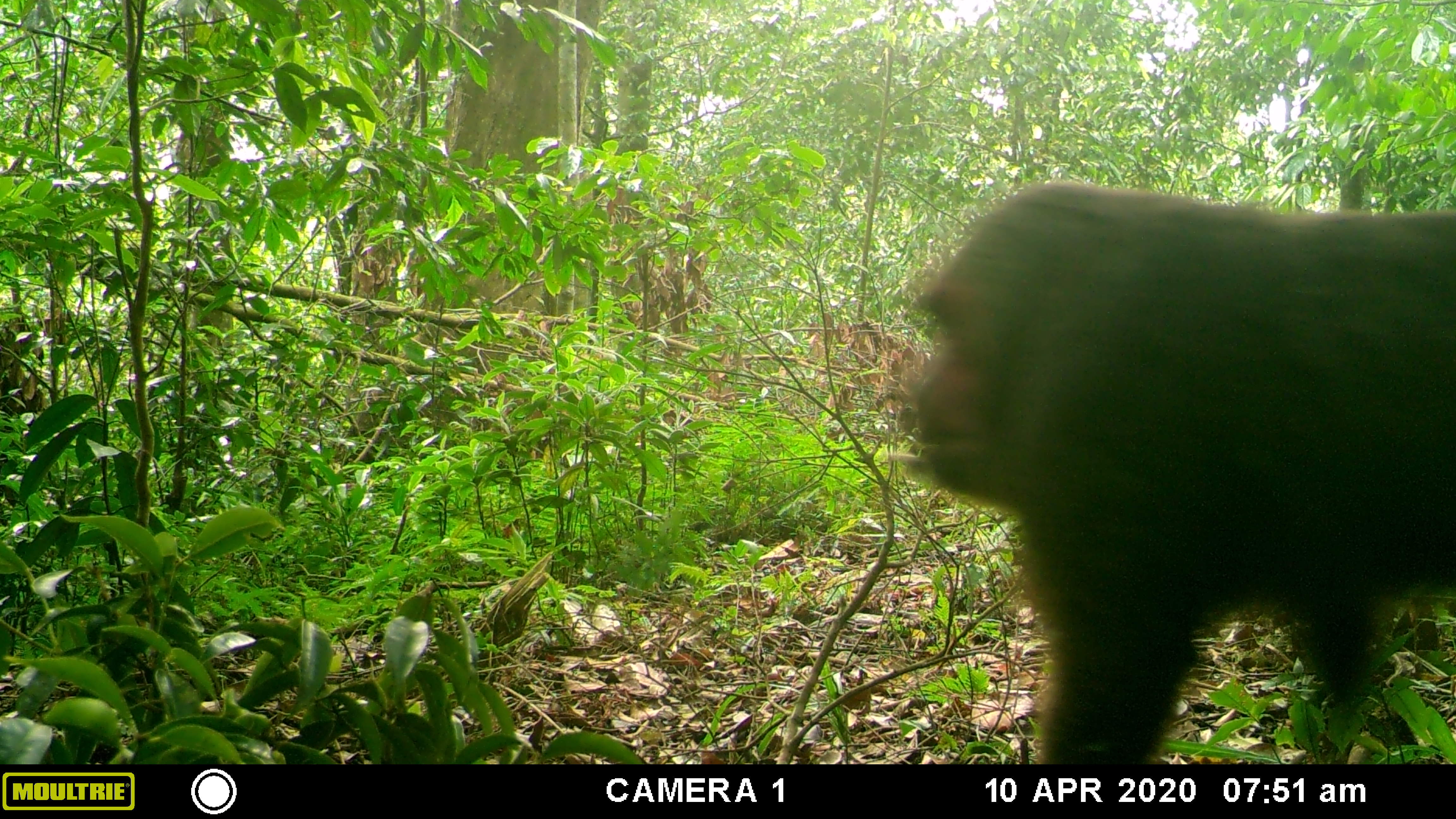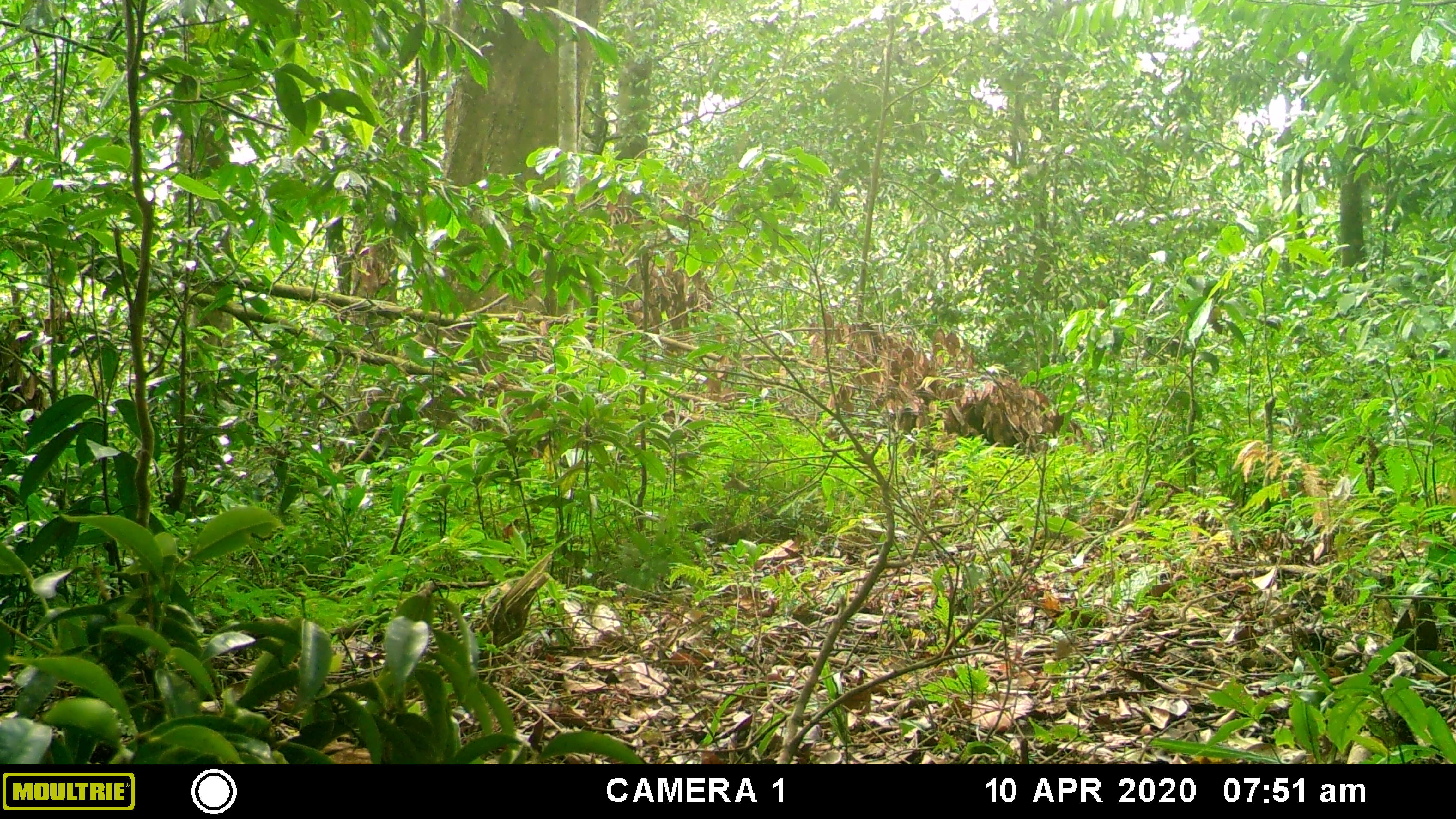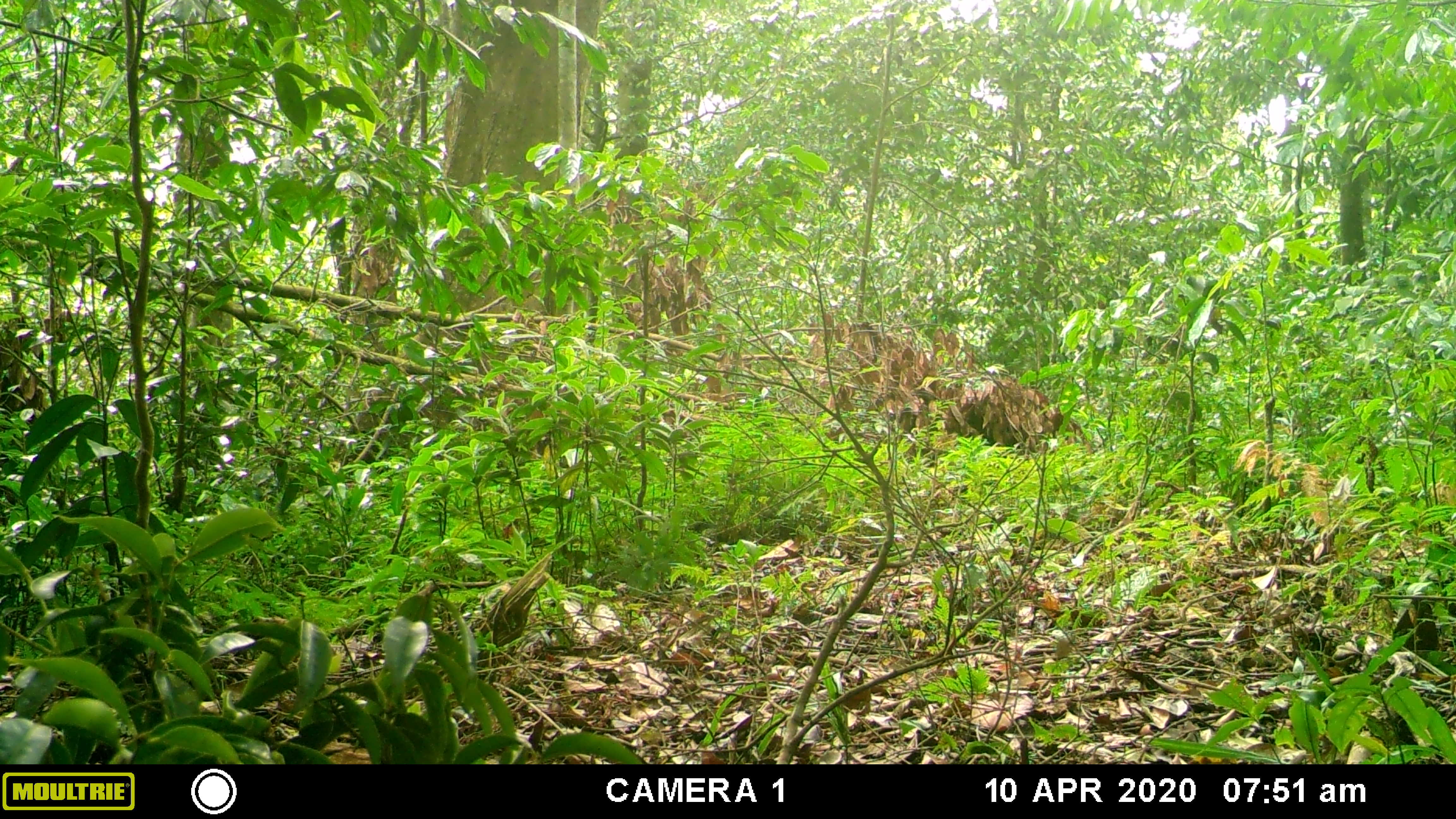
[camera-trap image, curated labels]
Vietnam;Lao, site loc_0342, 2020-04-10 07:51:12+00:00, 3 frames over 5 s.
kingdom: Animalia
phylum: Chordata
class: Mammalia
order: Primates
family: Cercopithecidae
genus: Macaca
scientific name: Macaca arctoides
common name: stump-tailed macaque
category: stump tailed macaque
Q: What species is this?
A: Stump tailed macaque (stump-tailed macaque) (Macaca arctoides).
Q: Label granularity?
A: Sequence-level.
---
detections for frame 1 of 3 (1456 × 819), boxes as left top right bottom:
stump tailed macaque: 909 183 1456 764